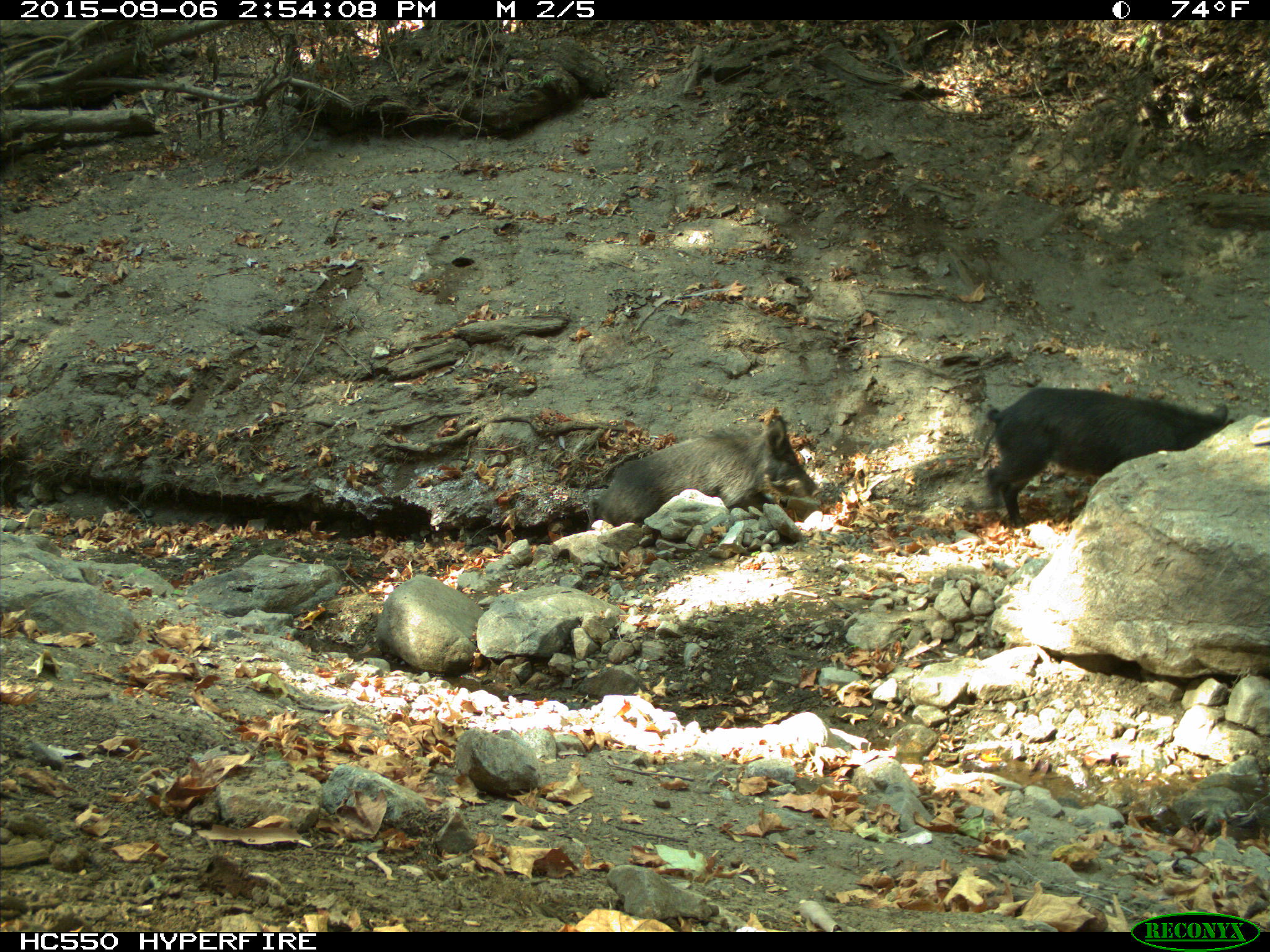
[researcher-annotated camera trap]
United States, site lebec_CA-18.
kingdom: Animalia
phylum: Chordata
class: Mammalia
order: Artiodactyla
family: Suidae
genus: Sus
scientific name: Sus scrofa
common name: wild boar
Sus scrofa (wild boar).